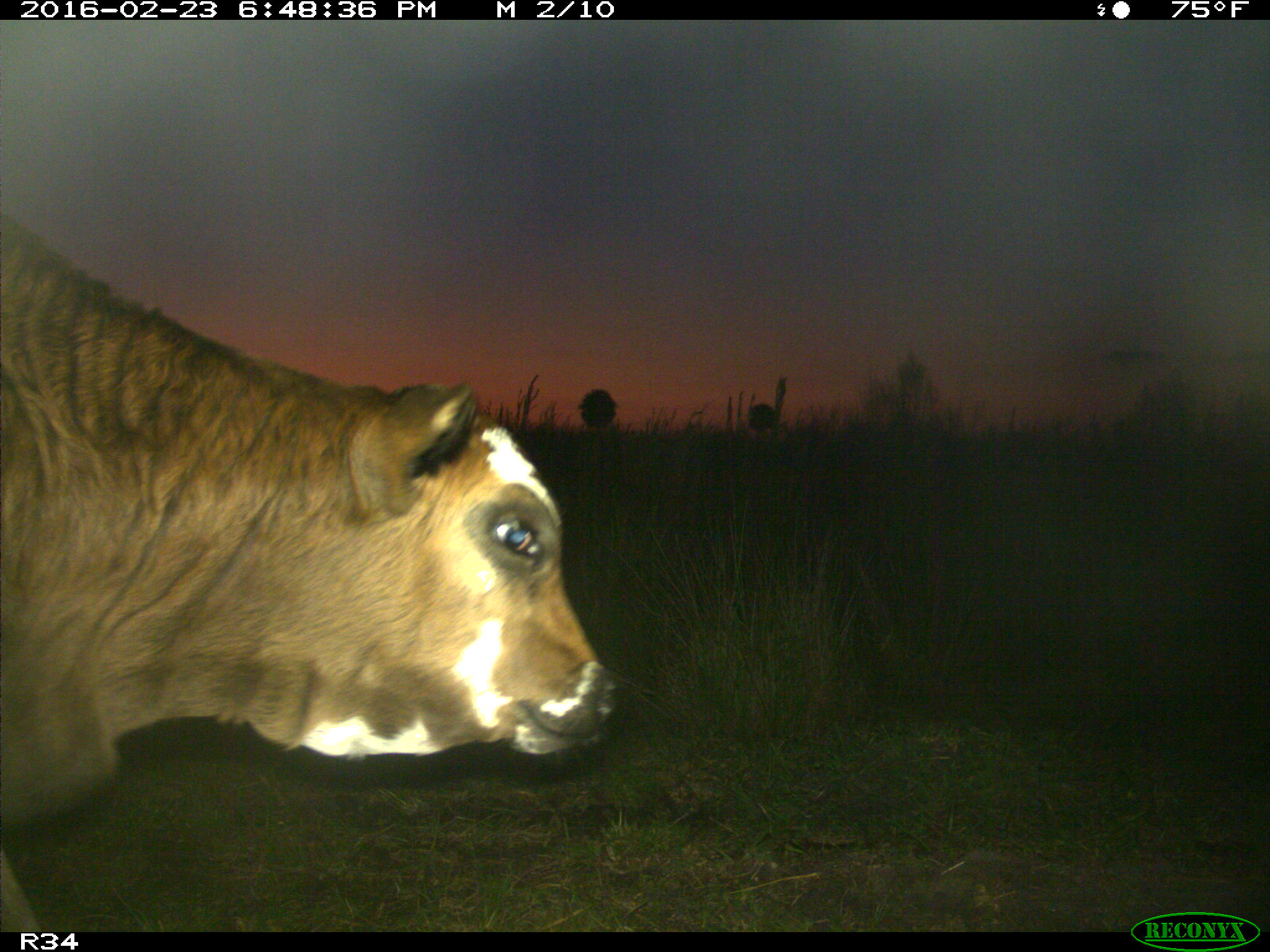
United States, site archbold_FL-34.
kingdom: Animalia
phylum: Chordata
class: Mammalia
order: Artiodactyla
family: Bovidae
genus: Bos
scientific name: Bos taurus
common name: domestic cow